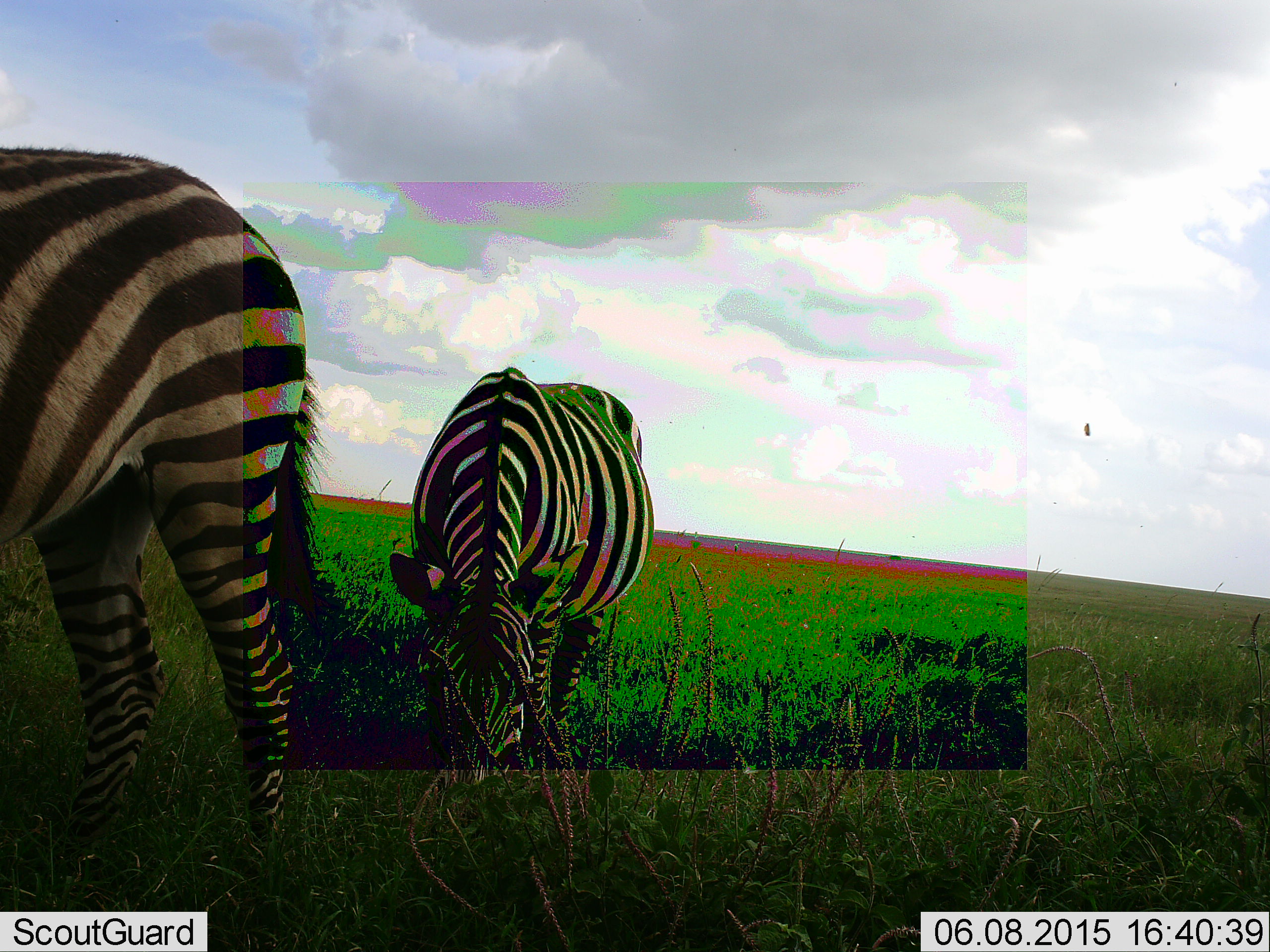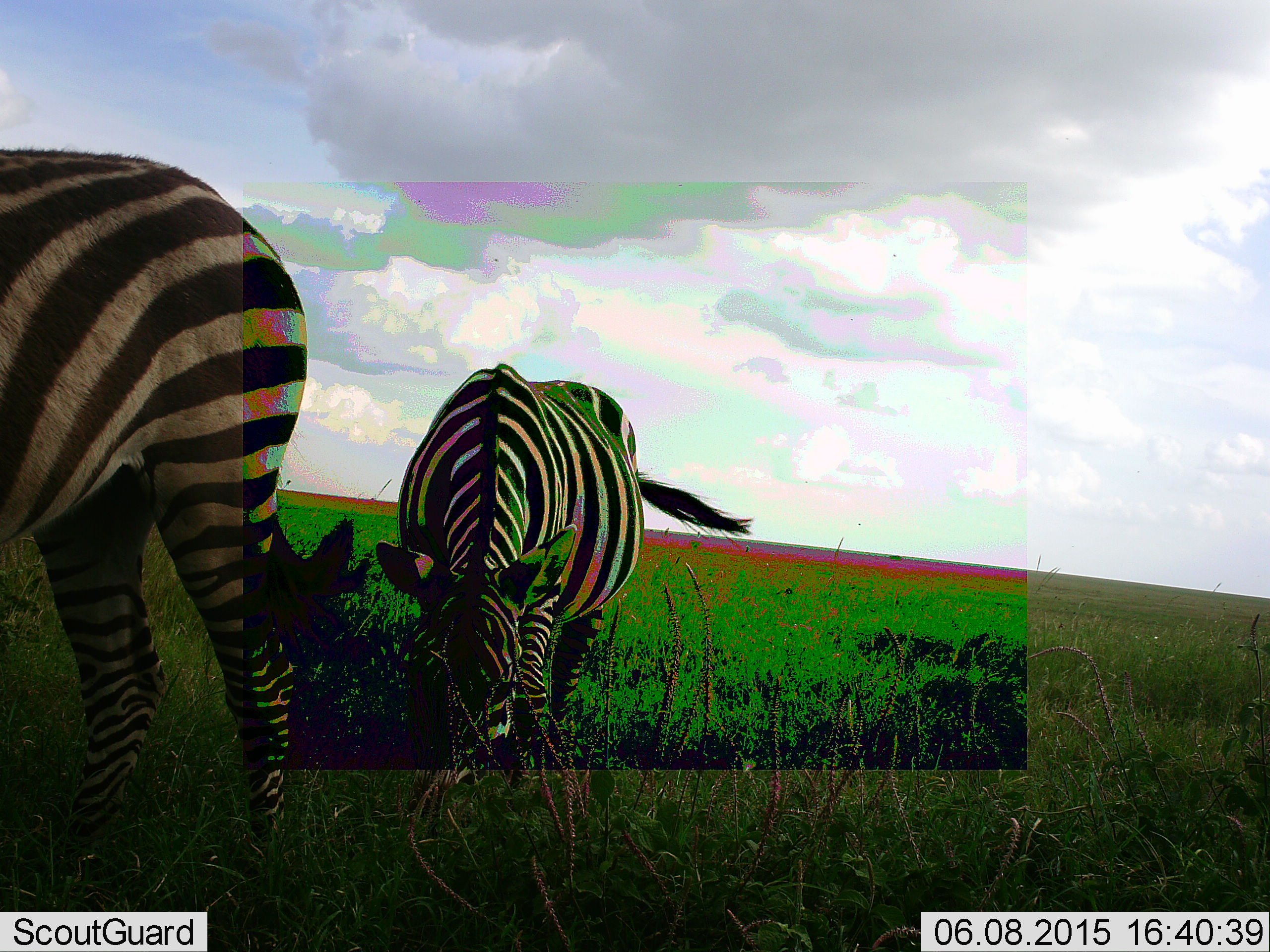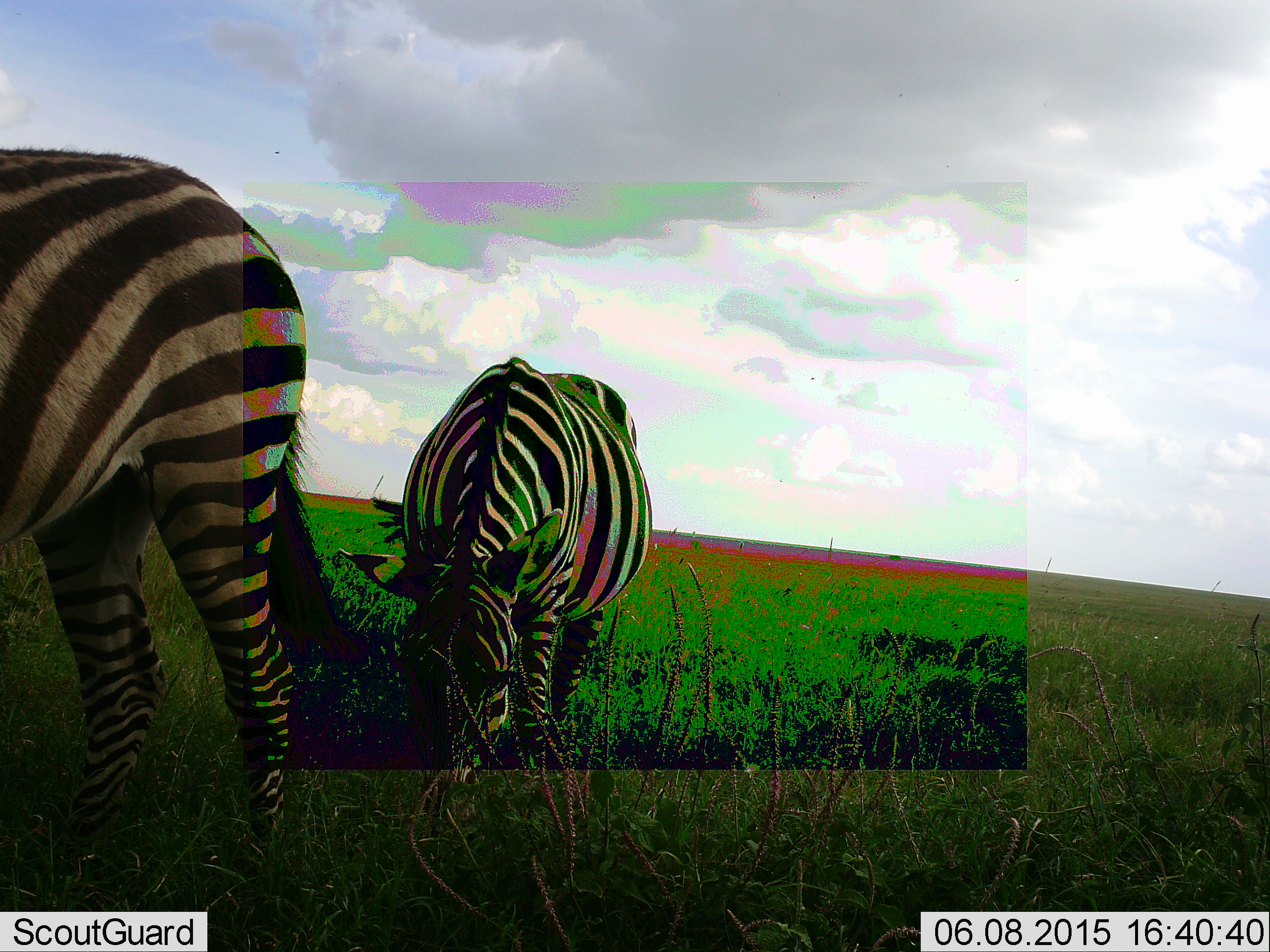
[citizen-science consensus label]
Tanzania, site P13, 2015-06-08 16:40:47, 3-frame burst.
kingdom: Animalia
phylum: Chordata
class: Mammalia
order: Perissodactyla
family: Equidae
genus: Equus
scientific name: Equus quagga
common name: plains zebra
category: zebra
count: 2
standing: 40%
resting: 0%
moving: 0%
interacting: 0%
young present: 0%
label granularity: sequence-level